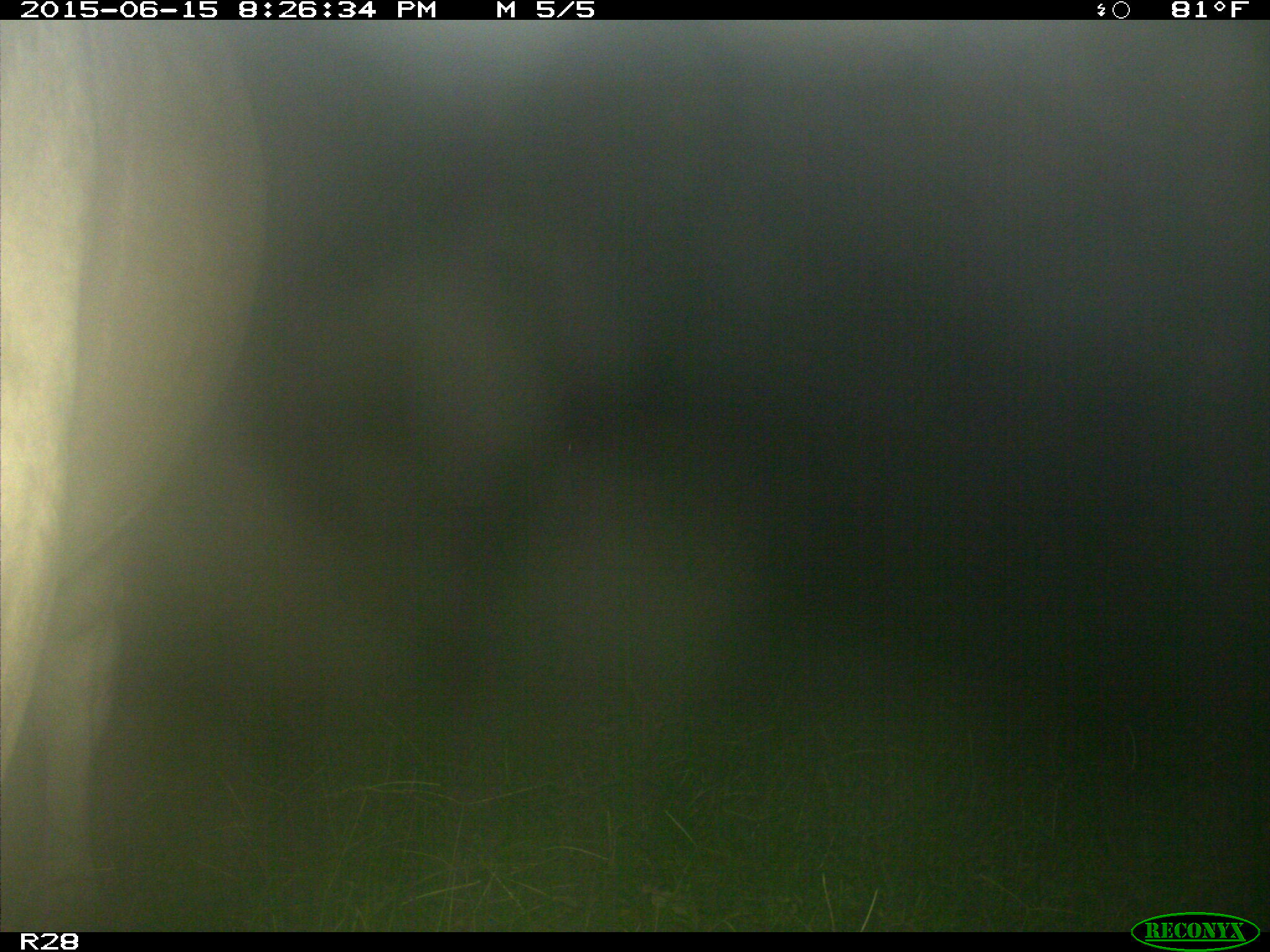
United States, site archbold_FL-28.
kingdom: Animalia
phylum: Chordata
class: Mammalia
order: Artiodactyla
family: Bovidae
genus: Bos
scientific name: Bos taurus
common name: domestic cow